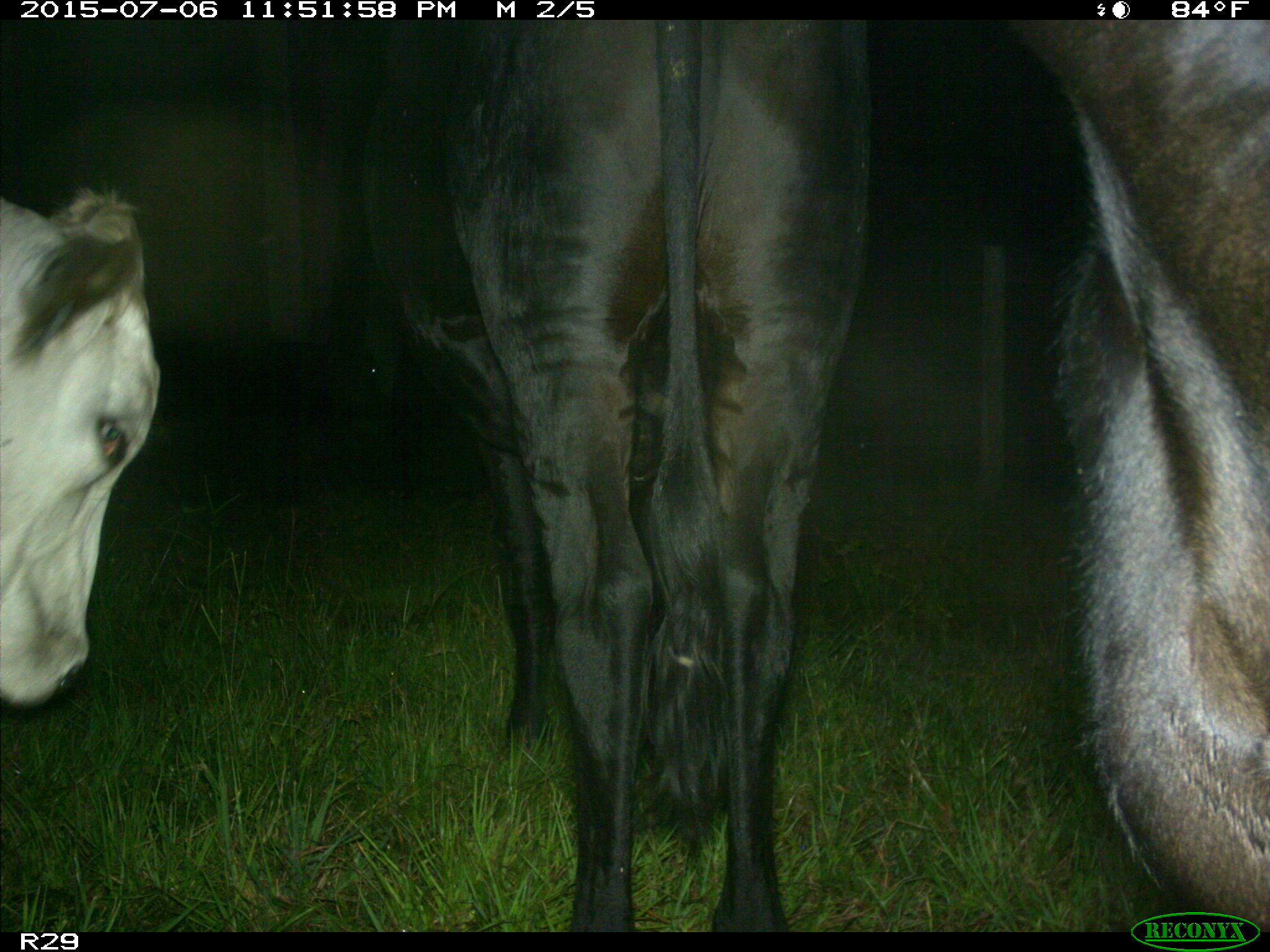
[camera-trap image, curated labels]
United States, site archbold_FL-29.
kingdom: Animalia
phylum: Chordata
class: Mammalia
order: Artiodactyla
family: Bovidae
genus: Bos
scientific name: Bos taurus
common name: domestic cow